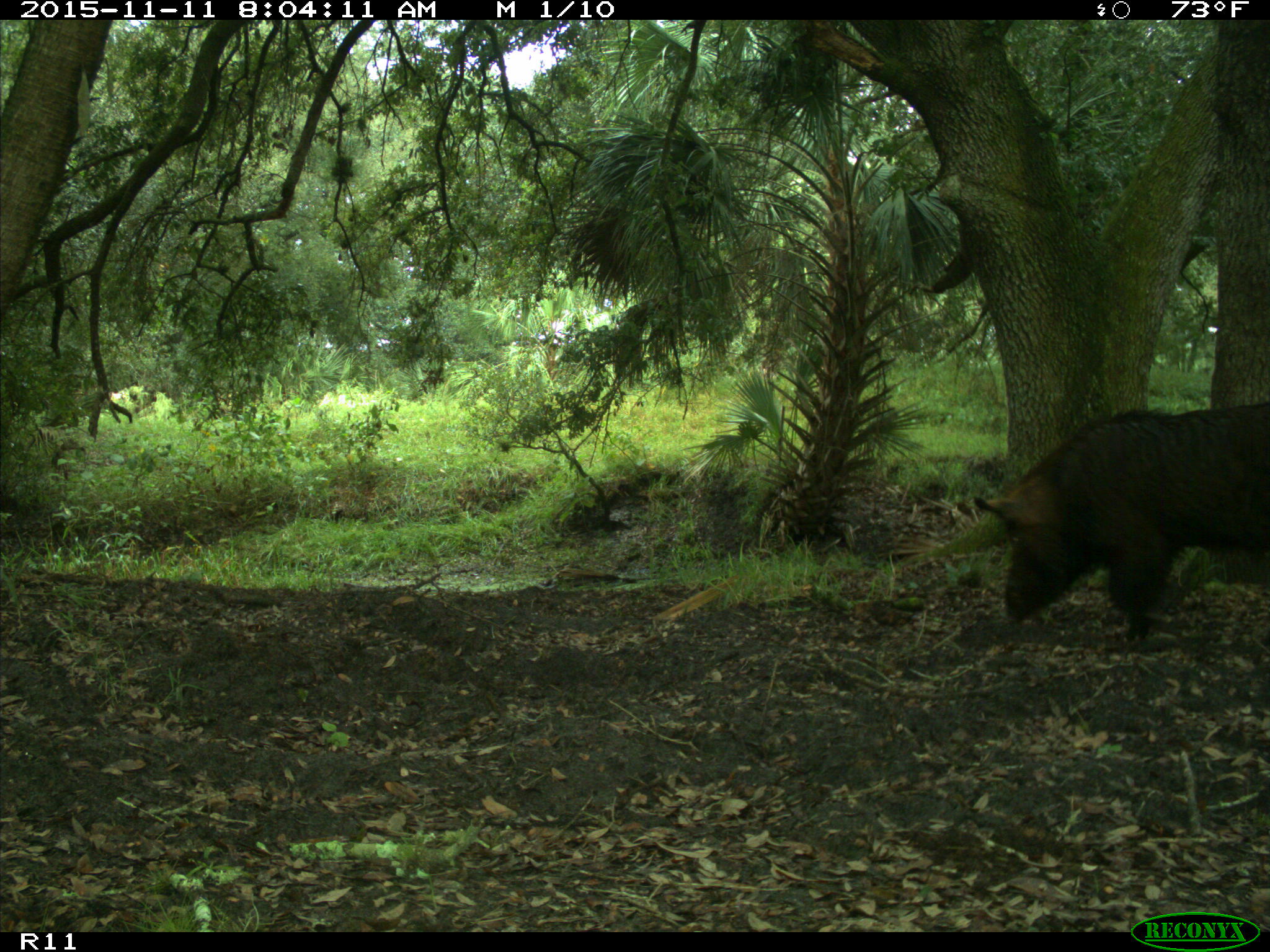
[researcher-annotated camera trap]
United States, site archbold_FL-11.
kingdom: Animalia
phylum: Chordata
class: Mammalia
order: Artiodactyla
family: Suidae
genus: Sus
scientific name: Sus scrofa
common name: wild boar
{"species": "Sus scrofa (wild boar)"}